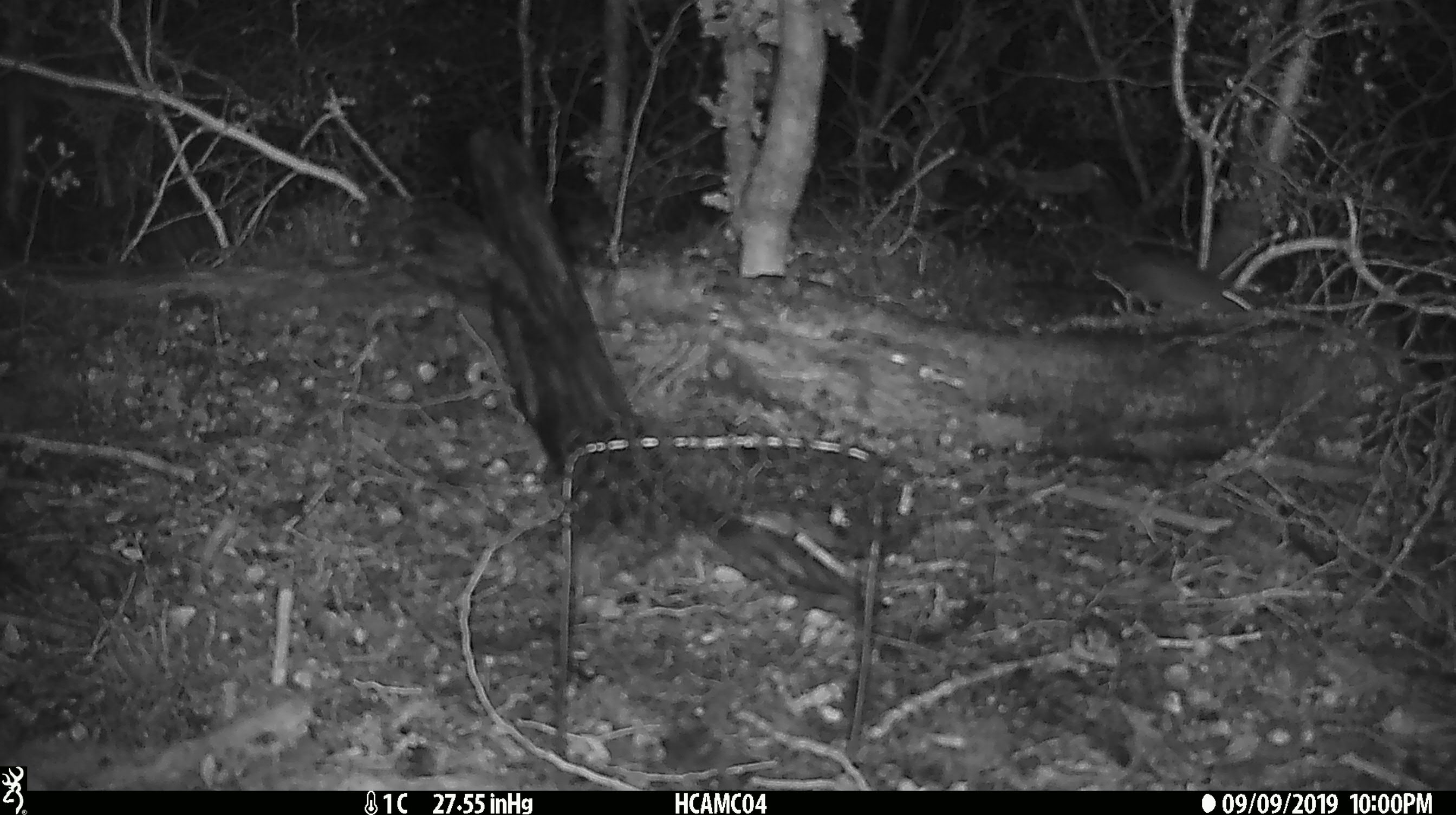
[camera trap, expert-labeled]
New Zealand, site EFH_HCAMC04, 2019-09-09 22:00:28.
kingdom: Animalia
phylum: Chordata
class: Mammalia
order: Rodentia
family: Muridae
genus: Mus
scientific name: Mus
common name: mouse